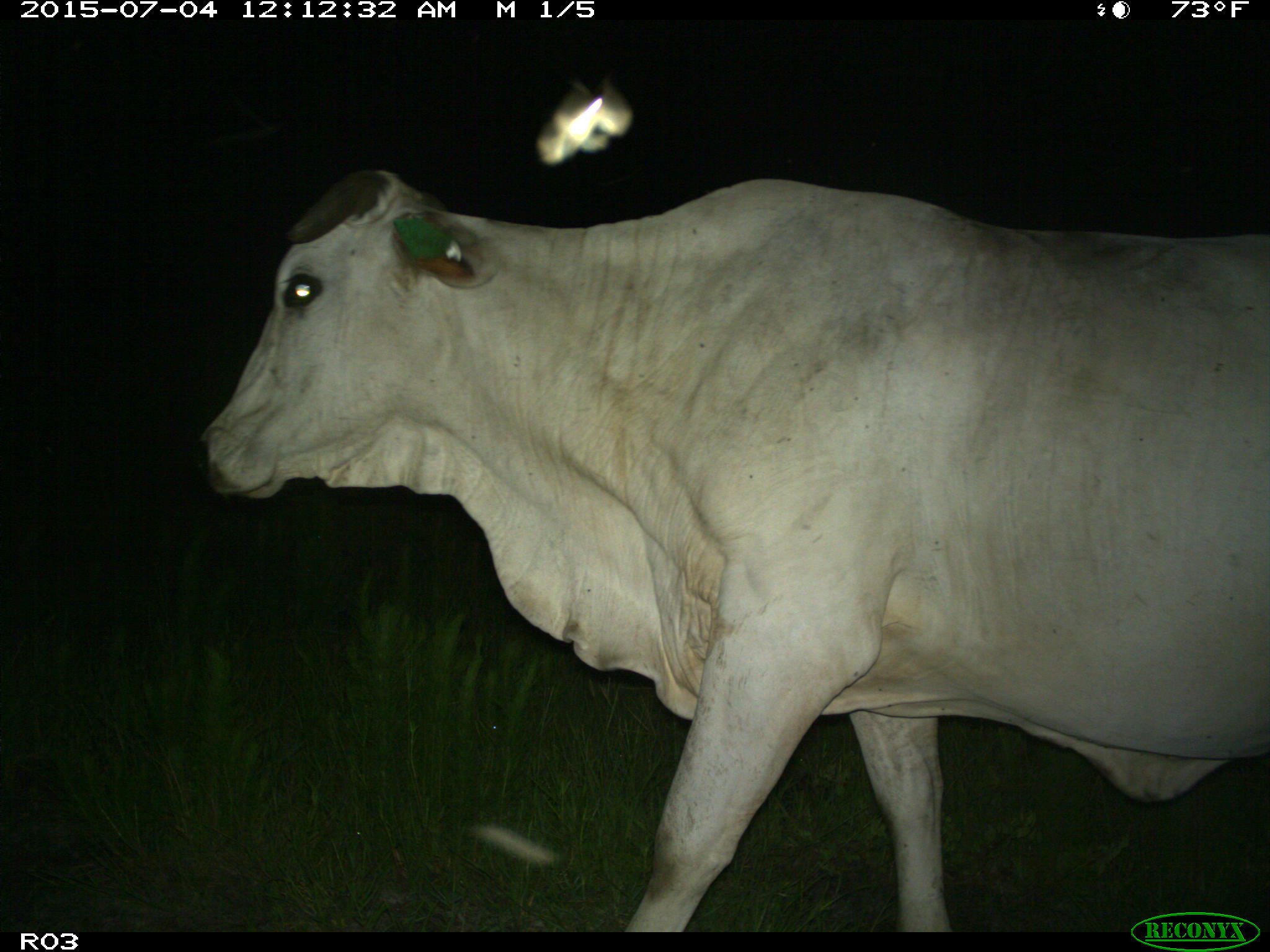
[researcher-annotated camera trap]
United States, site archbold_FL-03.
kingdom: Animalia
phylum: Chordata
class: Mammalia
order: Artiodactyla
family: Bovidae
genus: Bos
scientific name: Bos taurus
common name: domestic cow